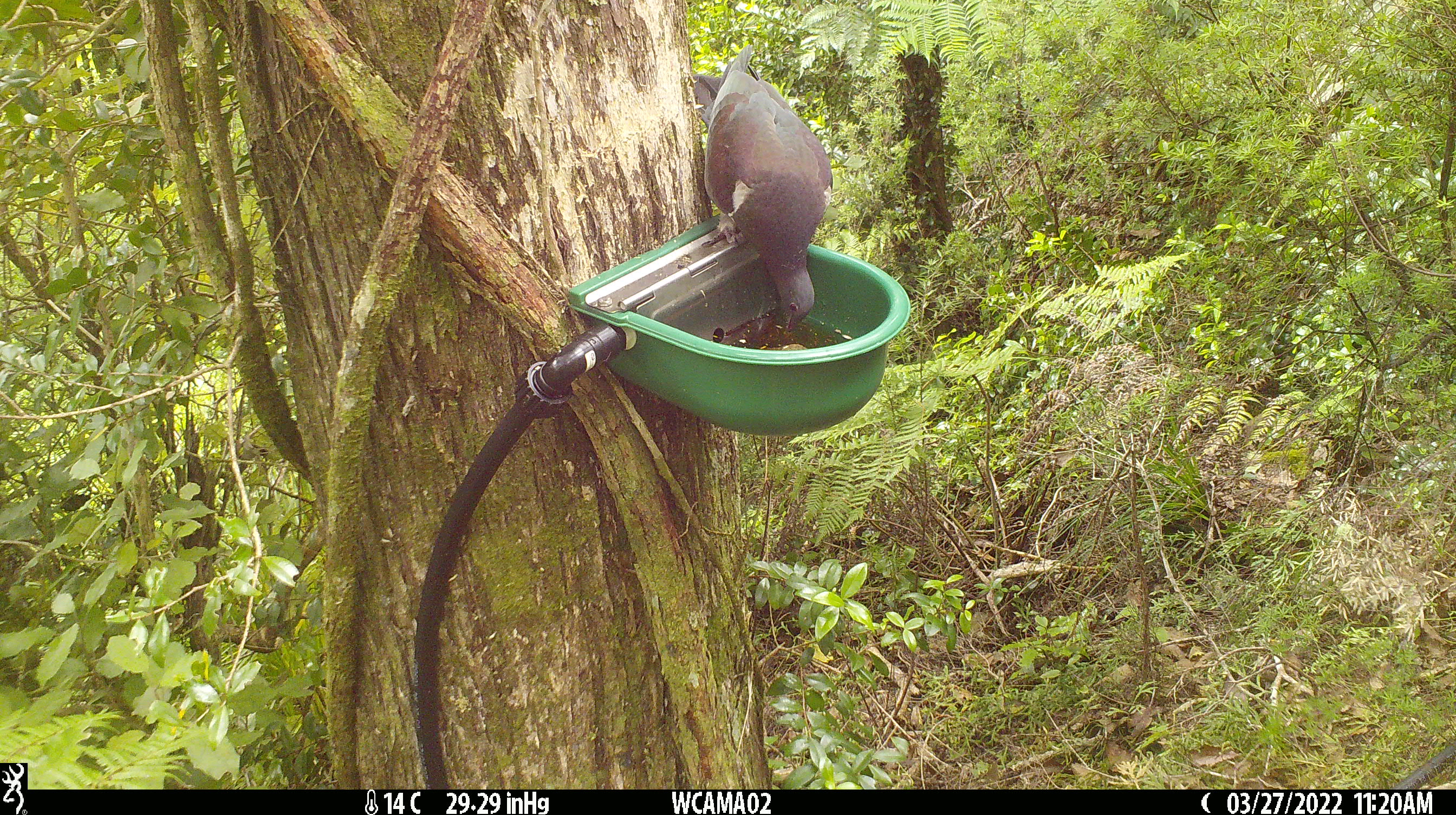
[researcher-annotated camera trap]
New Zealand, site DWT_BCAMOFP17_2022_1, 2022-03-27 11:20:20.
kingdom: Animalia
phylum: Chordata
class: Aves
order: Columbiformes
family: Columbidae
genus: Hemiphaga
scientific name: Hemiphaga novaeseelandiae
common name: new zealand pigeon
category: kereru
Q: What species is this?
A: Kereru (new zealand pigeon) (Hemiphaga novaeseelandiae).